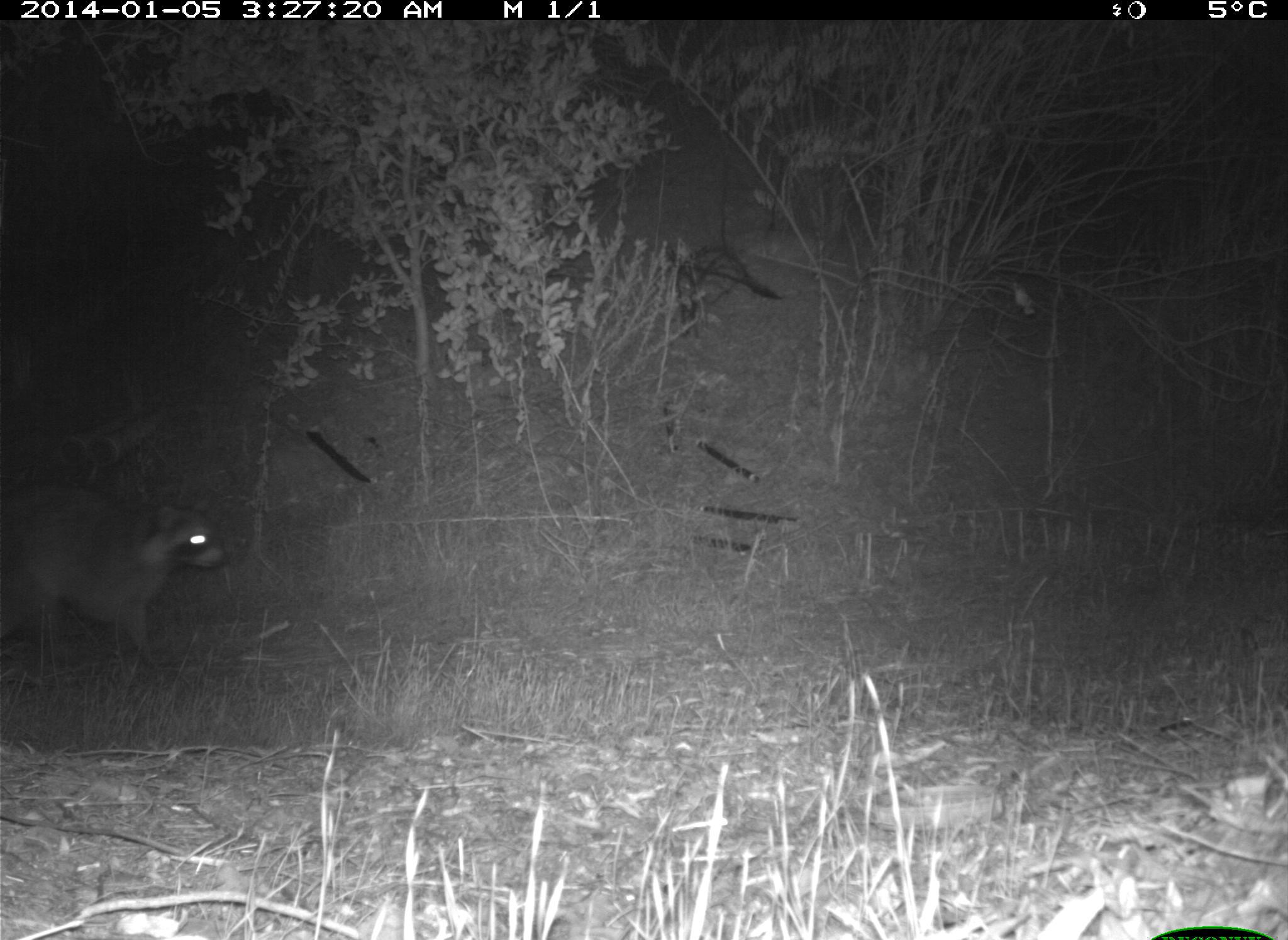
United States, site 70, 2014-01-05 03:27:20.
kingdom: Animalia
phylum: Chordata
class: Mammalia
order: Carnivora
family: Procyonidae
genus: Procyon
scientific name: Procyon lotor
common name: raccoon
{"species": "raccoon (Procyon lotor)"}